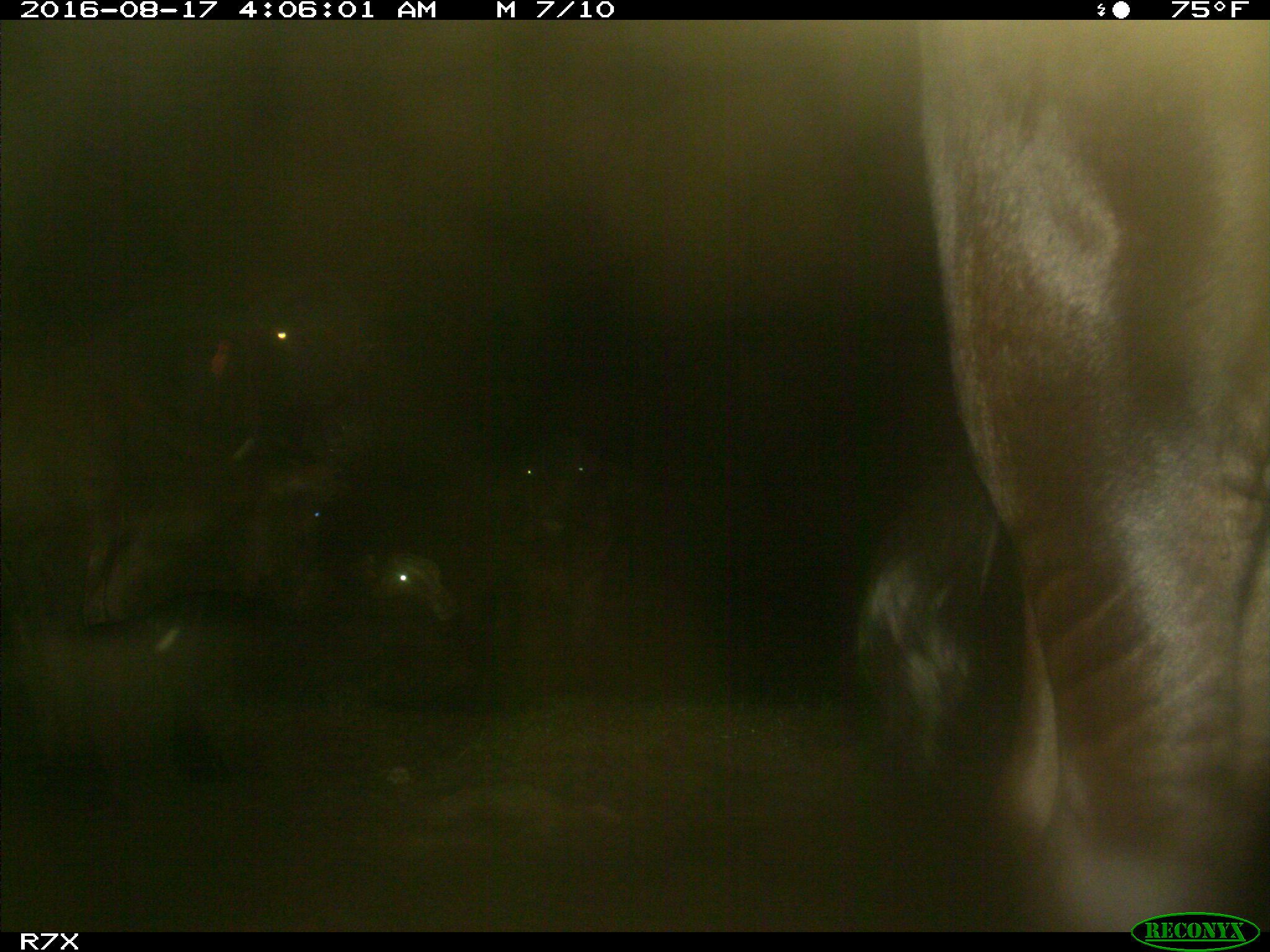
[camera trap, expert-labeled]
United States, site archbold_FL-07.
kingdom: Animalia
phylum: Chordata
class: Mammalia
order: Artiodactyla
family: Bovidae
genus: Bos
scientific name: Bos taurus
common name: domestic cow